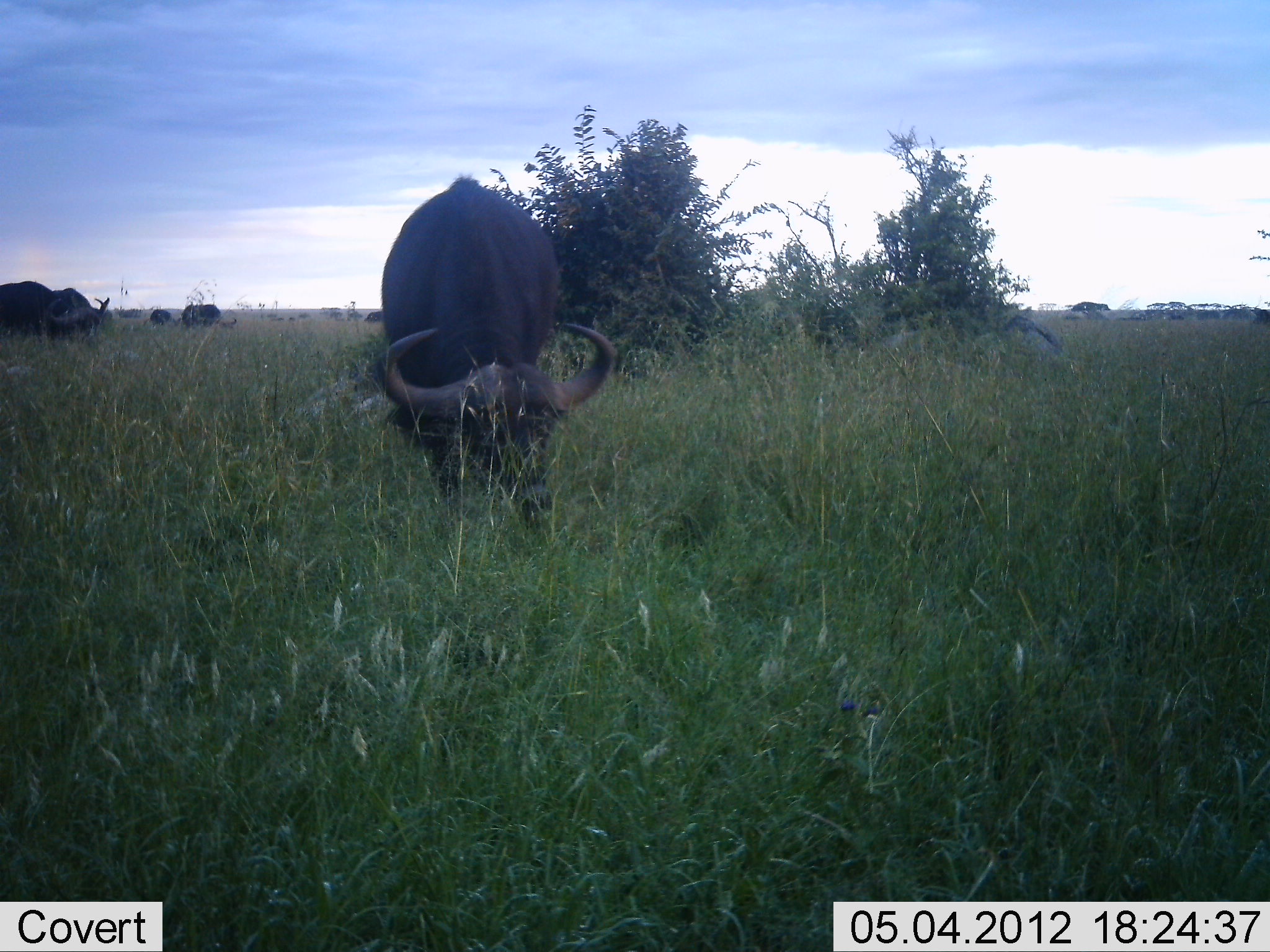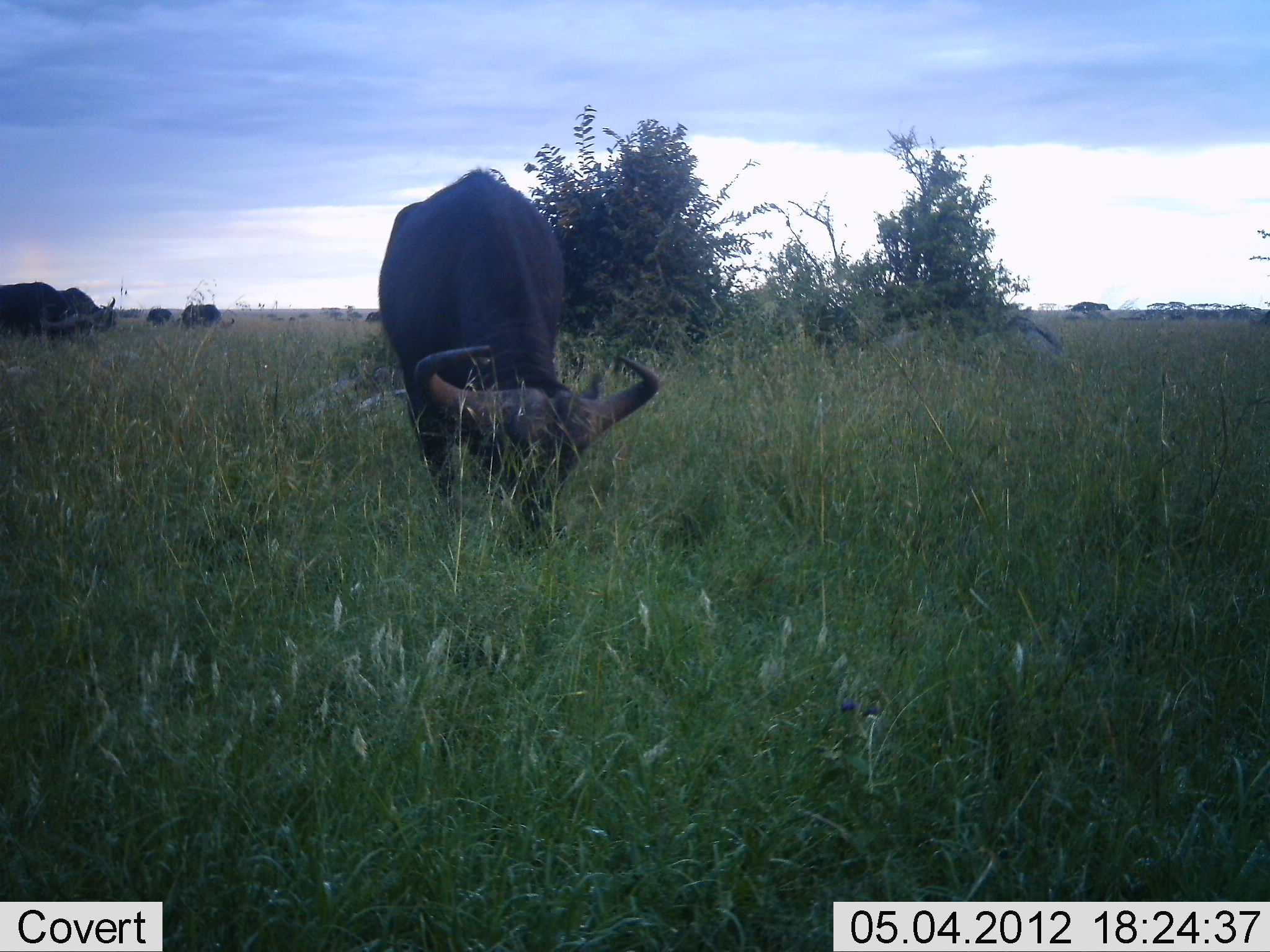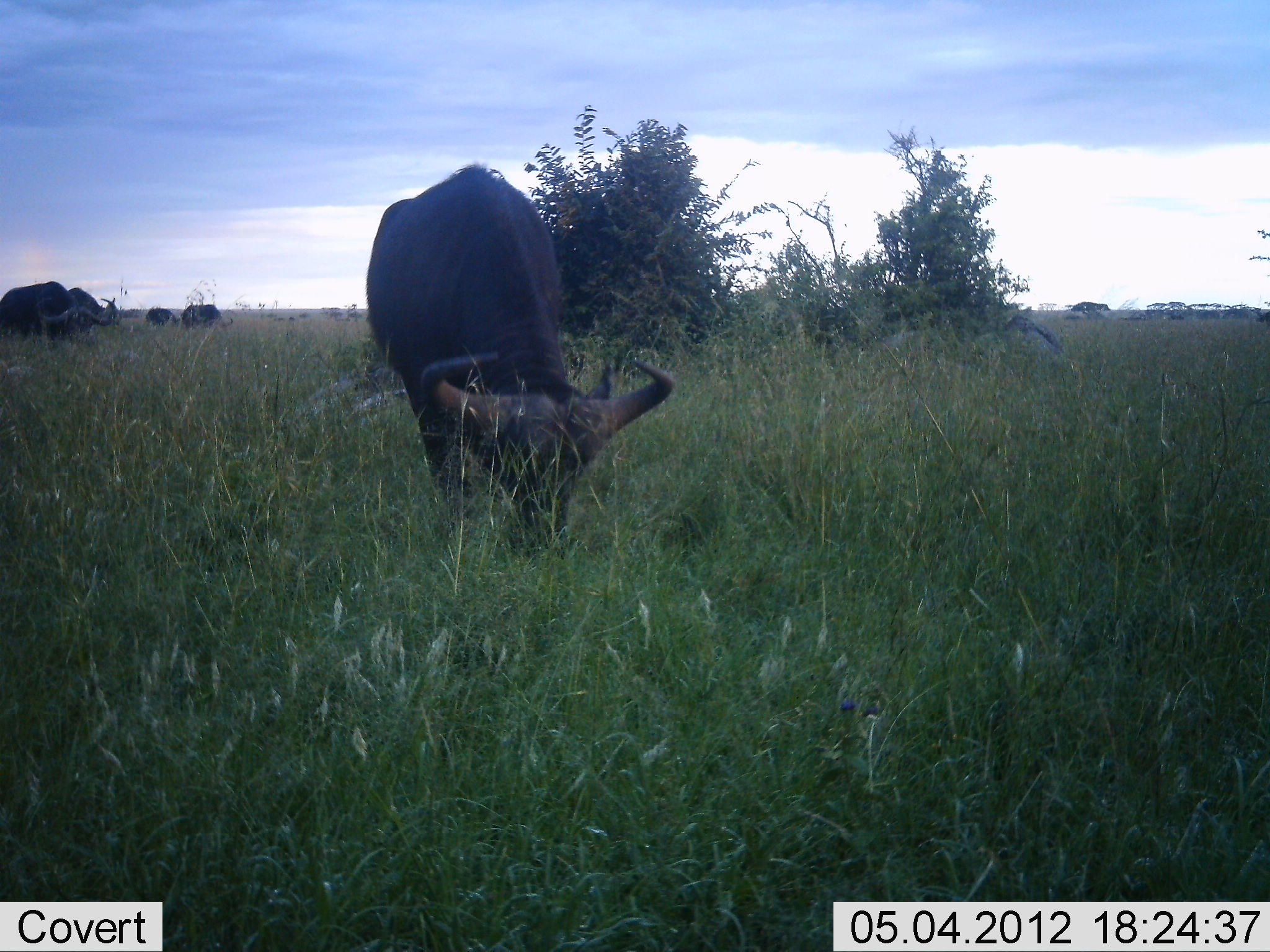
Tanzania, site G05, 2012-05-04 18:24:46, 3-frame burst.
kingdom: Animalia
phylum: Chordata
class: Mammalia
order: Artiodactyla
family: Bovidae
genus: Syncerus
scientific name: Syncerus caffer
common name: cape buffalo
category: buffalo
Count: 5.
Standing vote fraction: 30%.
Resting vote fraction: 0%.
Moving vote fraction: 30%.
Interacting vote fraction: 0%.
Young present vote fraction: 0%.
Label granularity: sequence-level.